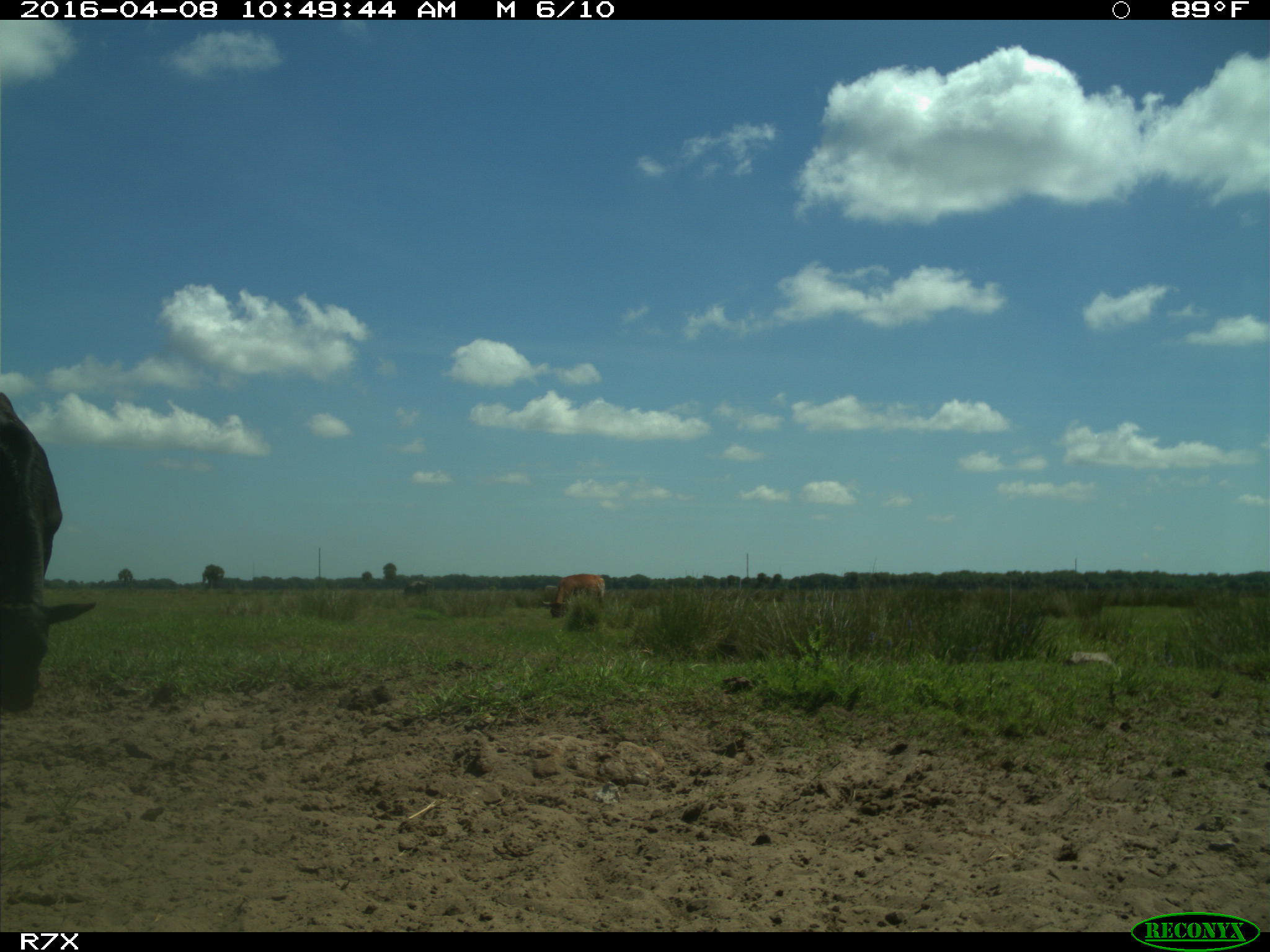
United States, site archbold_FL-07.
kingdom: Animalia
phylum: Chordata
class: Mammalia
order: Artiodactyla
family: Bovidae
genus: Bos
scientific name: Bos taurus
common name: domestic cow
Bos taurus (domestic cow).